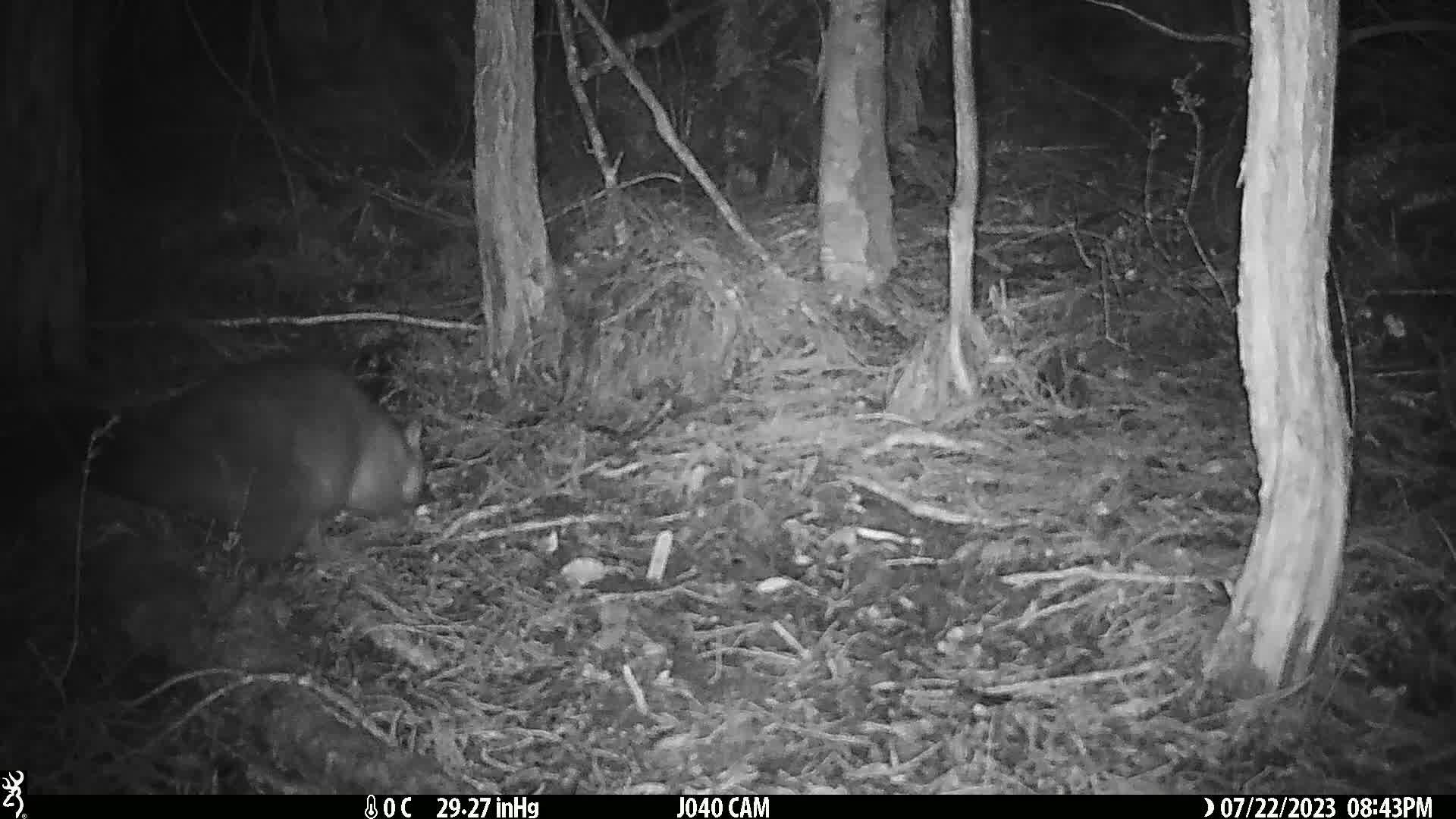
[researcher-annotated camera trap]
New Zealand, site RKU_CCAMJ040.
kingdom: Animalia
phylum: Chordata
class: Mammalia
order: Diprotodontia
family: Phalangeridae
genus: Trichosurus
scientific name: Trichosurus vulpecula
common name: common brushtail possum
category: possum